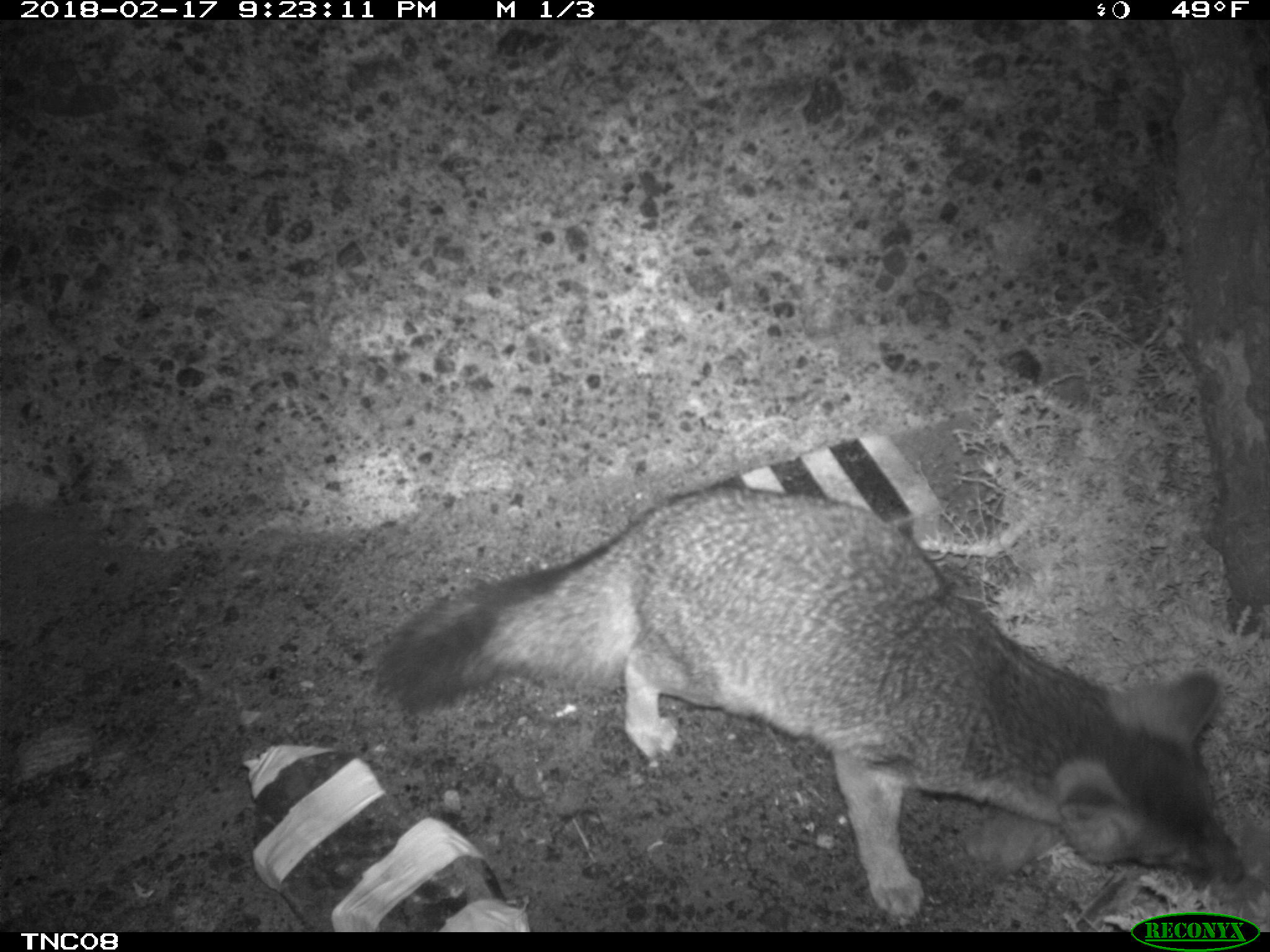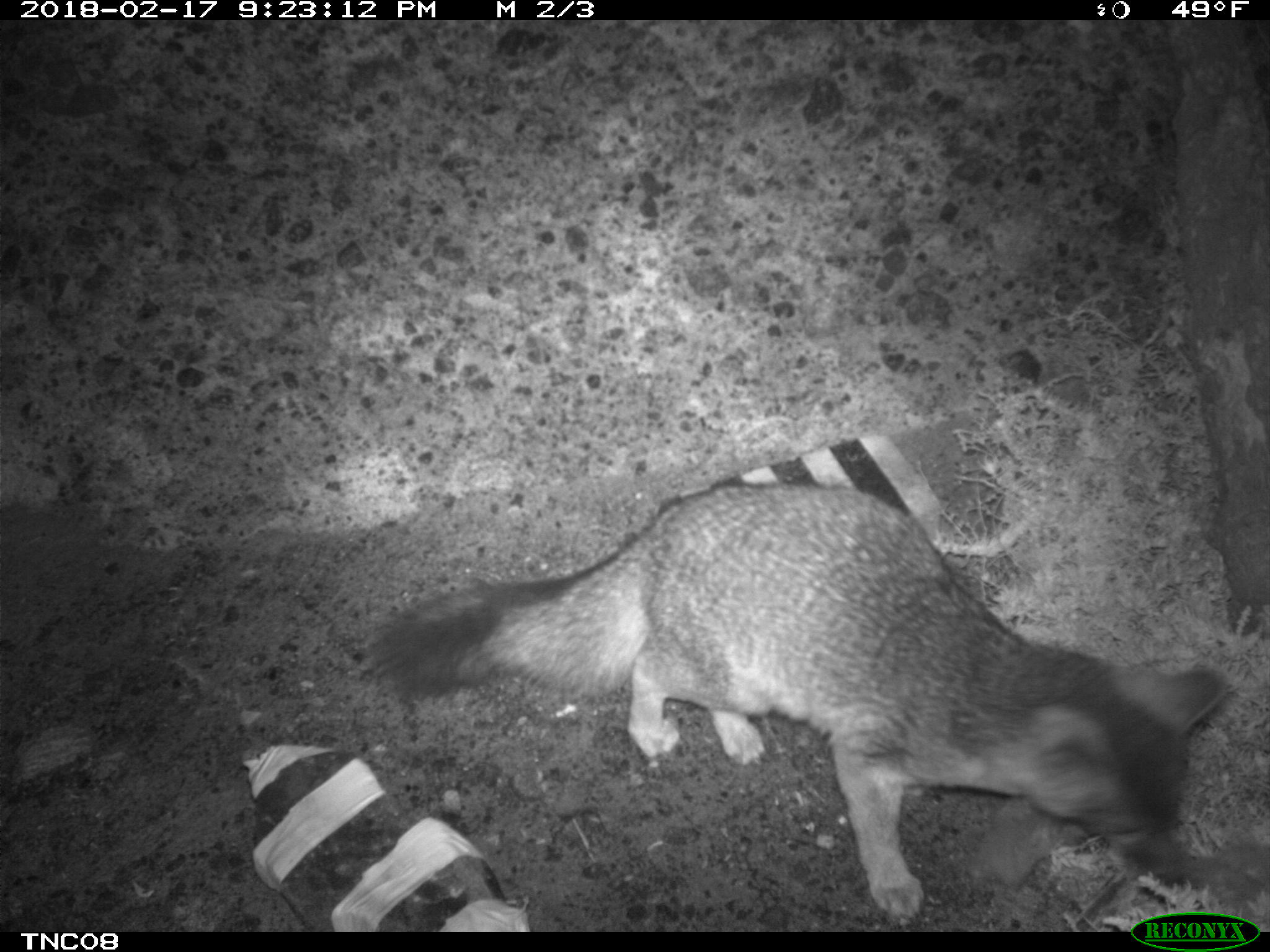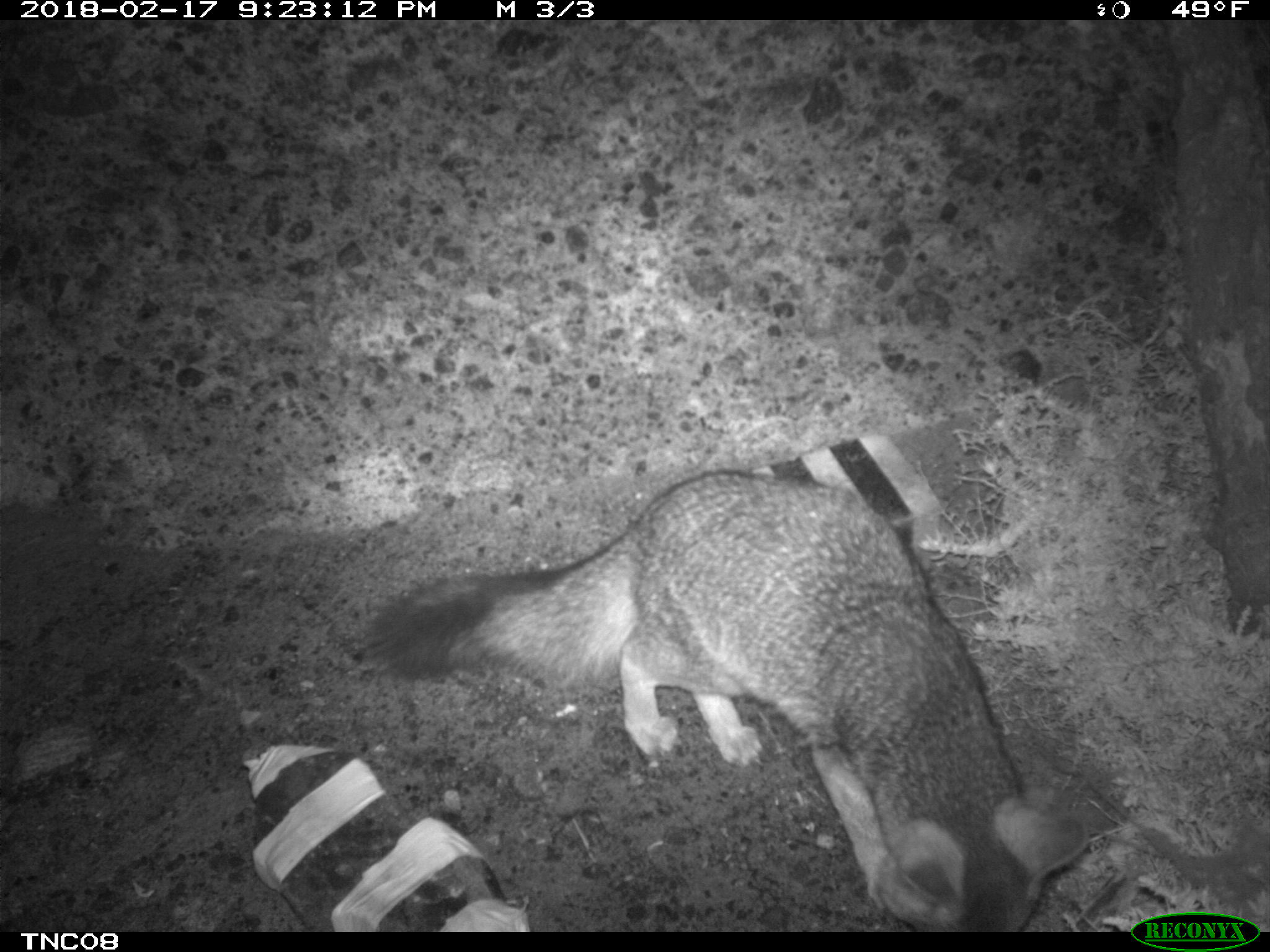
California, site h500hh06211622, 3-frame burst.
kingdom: Animalia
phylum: Chordata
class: Mammalia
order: Carnivora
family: Canidae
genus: Urocyon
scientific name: Urocyon littoralis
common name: island fox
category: fox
Fox (island fox) (Urocyon littoralis).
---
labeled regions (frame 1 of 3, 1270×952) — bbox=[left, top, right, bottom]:
fox: bbox=[370, 482, 1246, 923]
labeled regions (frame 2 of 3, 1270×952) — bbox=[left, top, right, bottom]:
fox: bbox=[374, 483, 1228, 915]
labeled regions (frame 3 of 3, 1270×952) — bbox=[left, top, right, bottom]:
fox: bbox=[355, 467, 1088, 932]